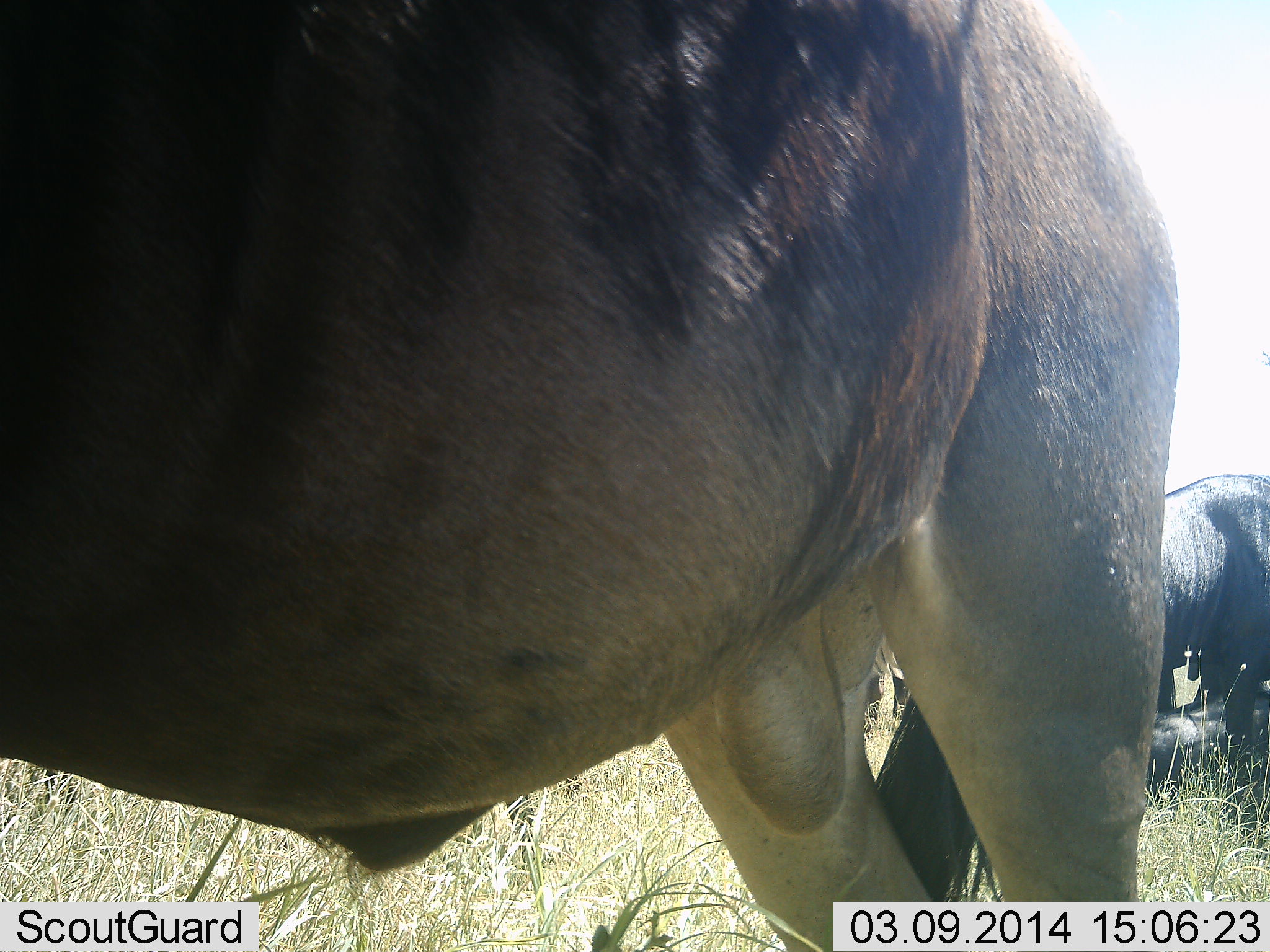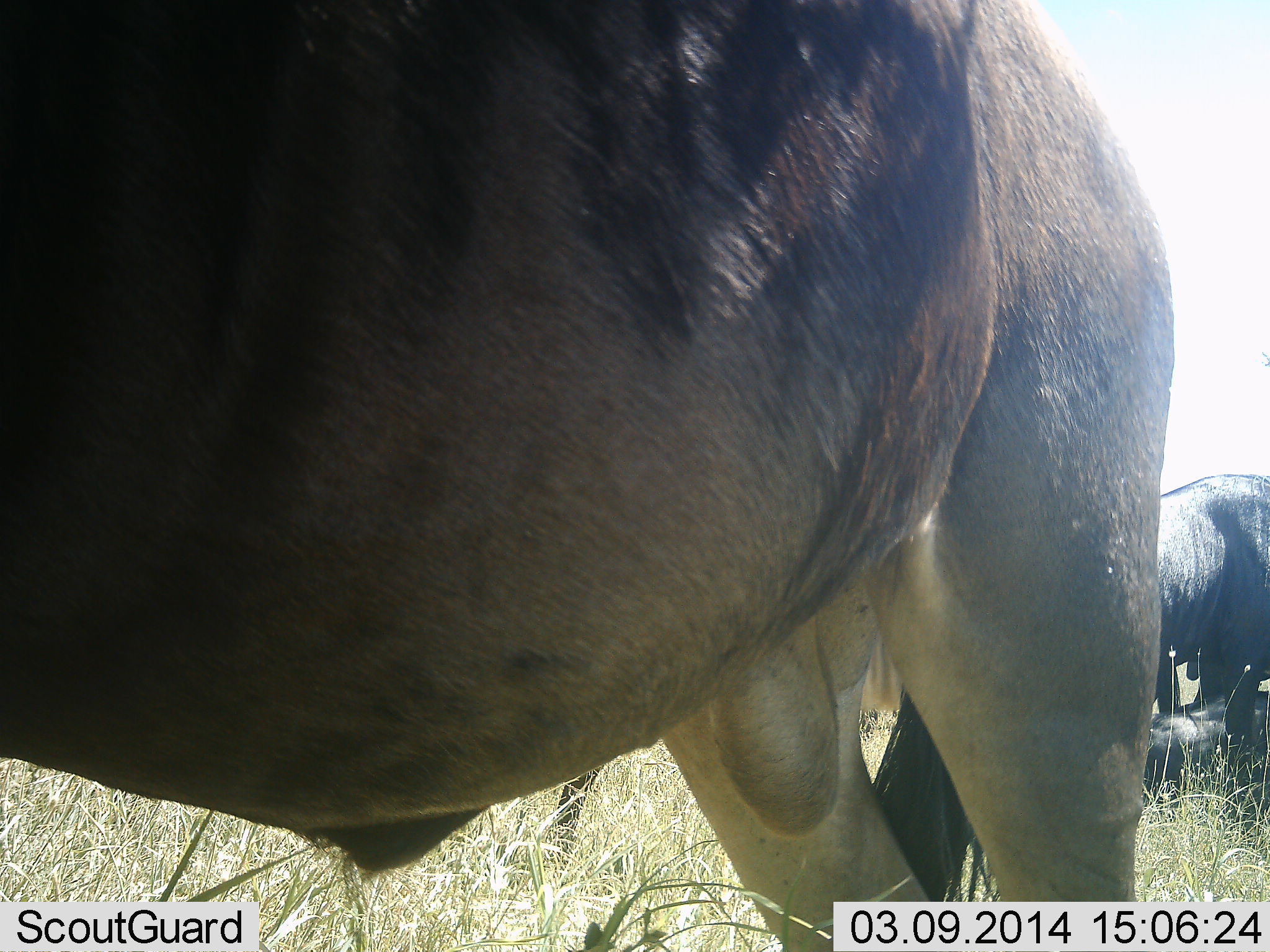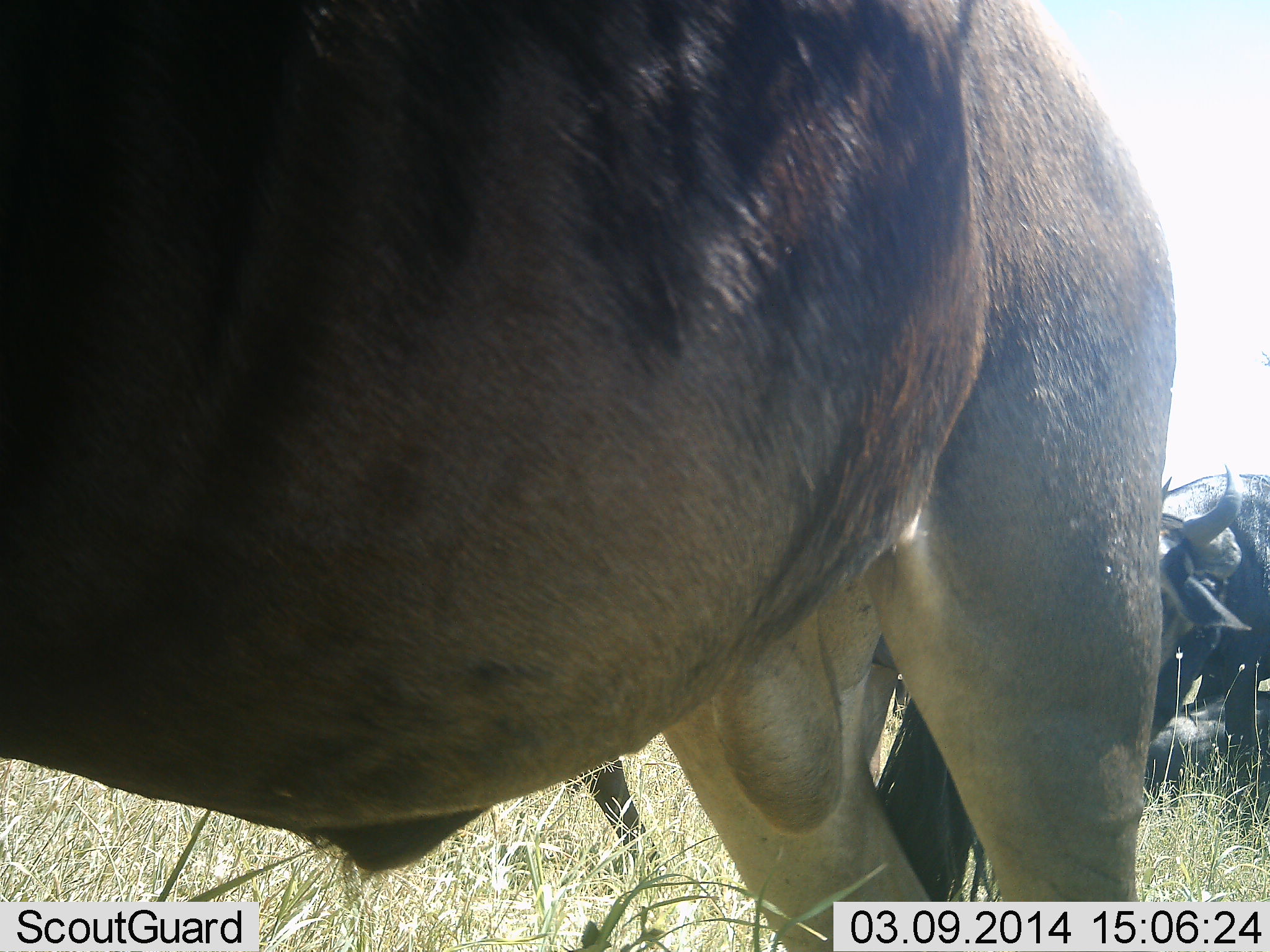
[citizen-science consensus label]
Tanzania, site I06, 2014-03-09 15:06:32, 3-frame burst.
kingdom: Animalia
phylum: Chordata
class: Mammalia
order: Artiodactyla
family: Bovidae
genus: Connochaetes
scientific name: Connochaetes taurinus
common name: blue wildebeest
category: wildebeest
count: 3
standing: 100%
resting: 70%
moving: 20%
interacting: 0%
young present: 0%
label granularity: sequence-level